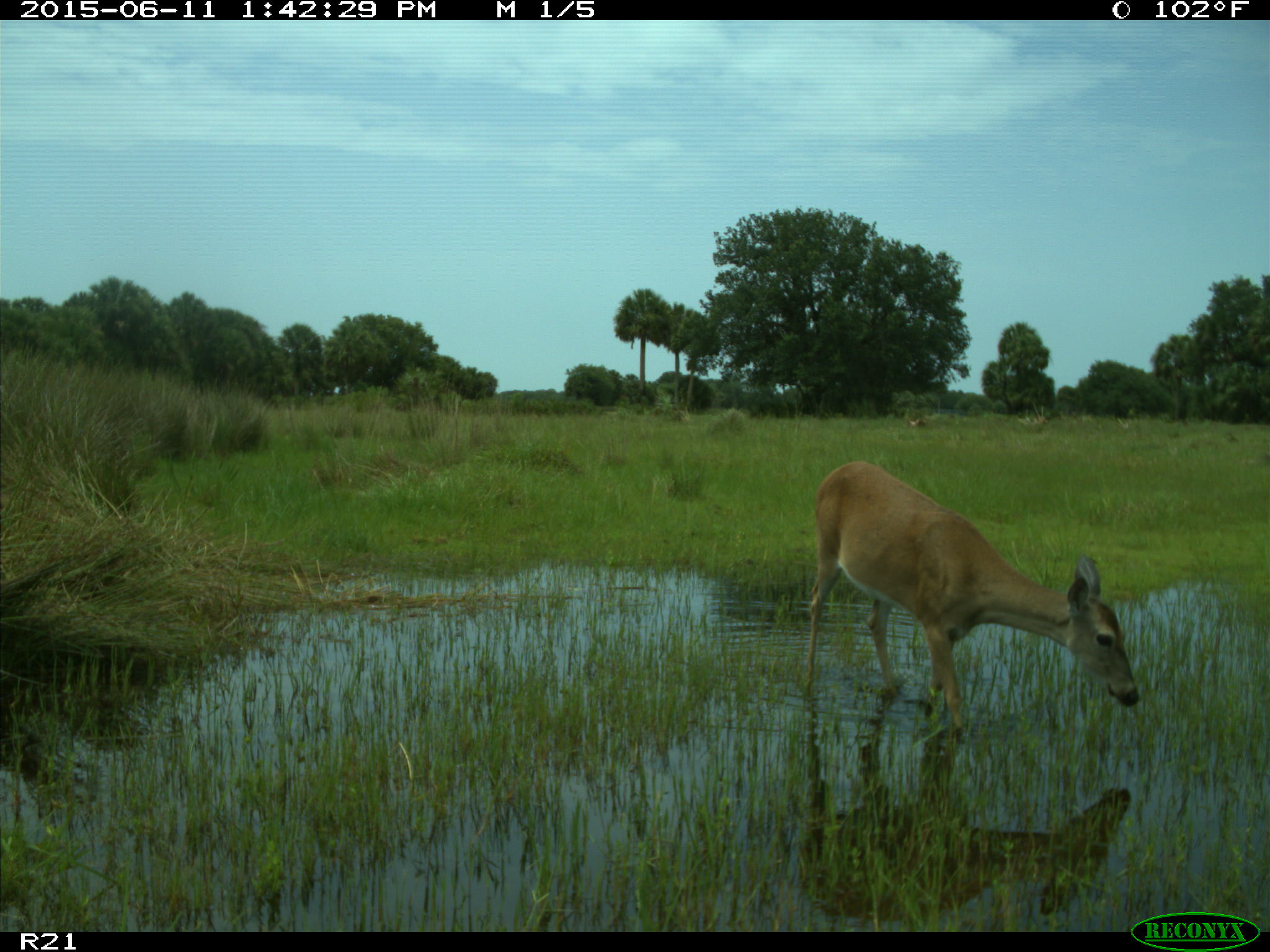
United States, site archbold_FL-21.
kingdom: Animalia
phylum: Chordata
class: Mammalia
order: Artiodactyla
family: Cervidae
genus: Odocoileus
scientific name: Odocoileus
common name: deer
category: unidentified deer